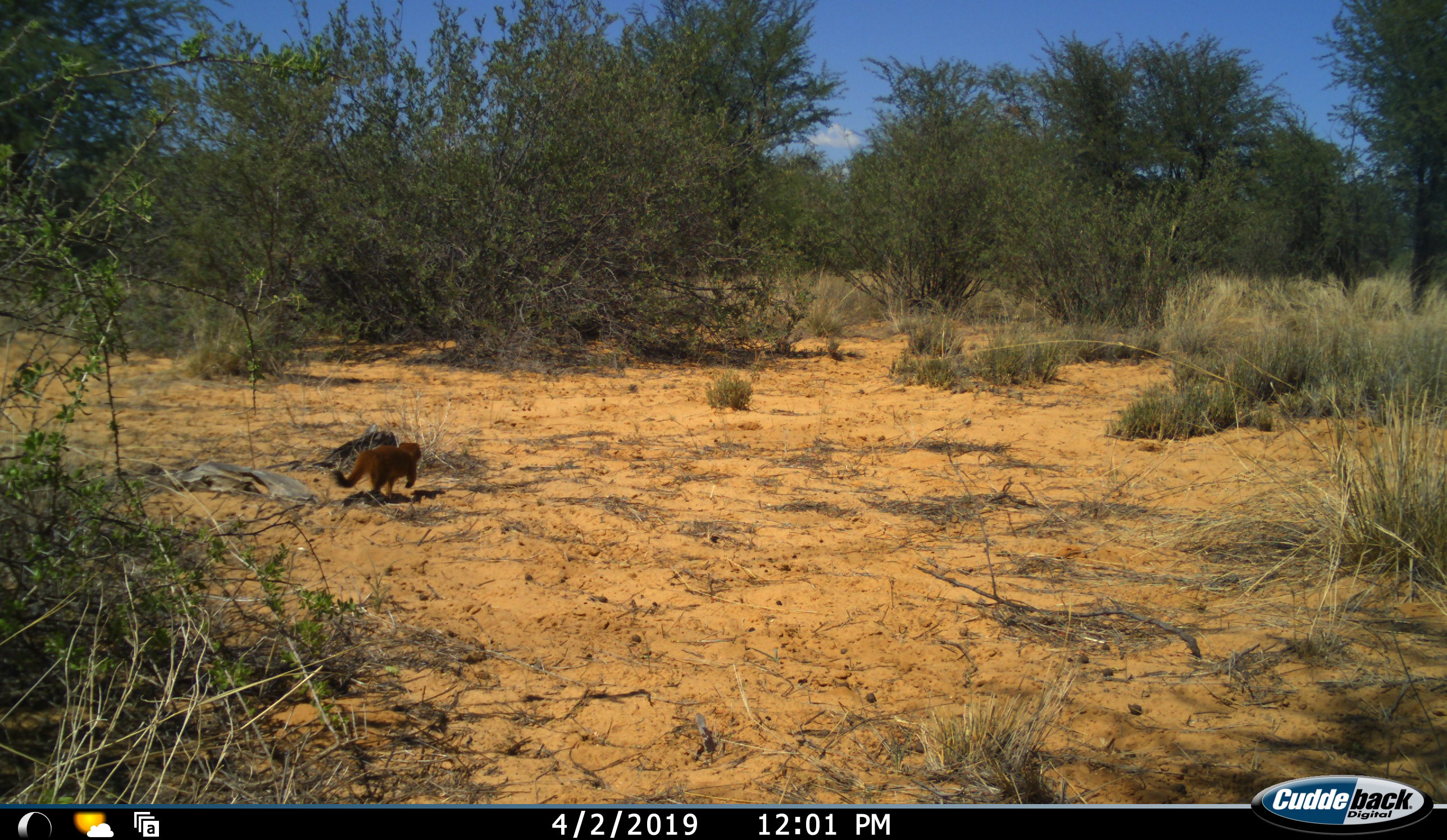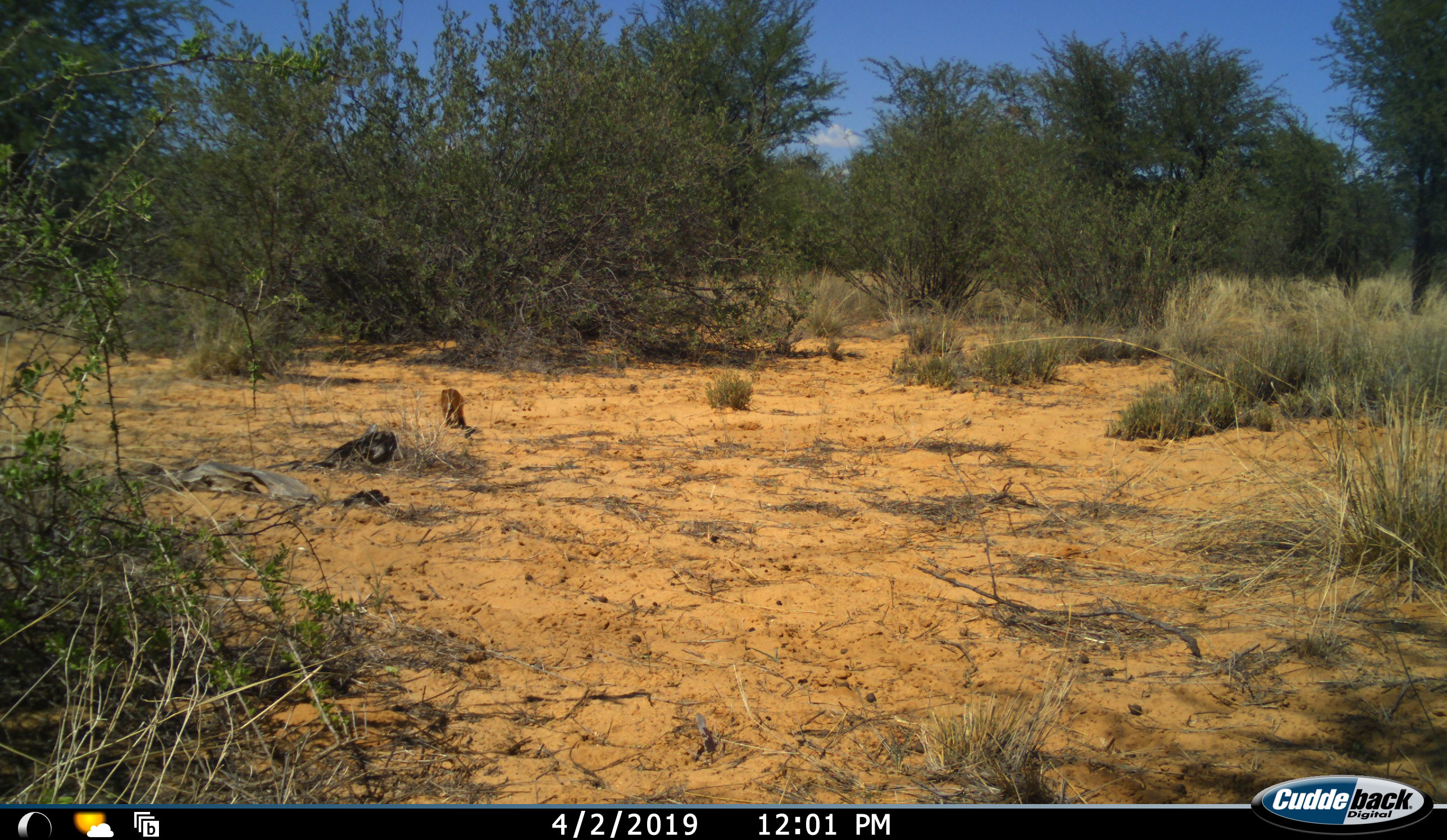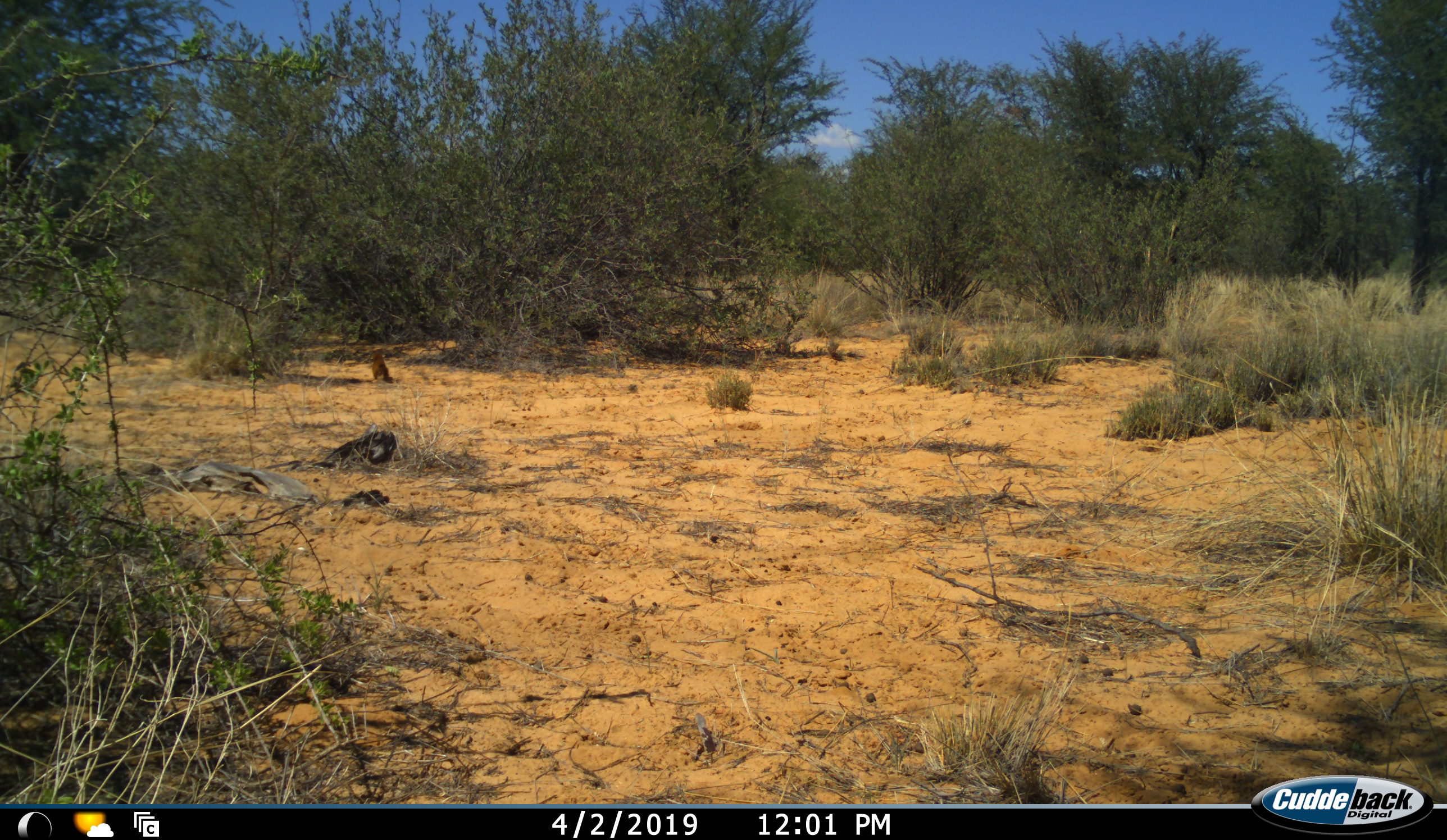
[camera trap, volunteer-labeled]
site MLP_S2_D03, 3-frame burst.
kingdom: Animalia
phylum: Chordata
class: Mammalia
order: Carnivora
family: Herpestidae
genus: Herpestes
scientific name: Herpestes sanguineus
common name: slender mongoose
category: mongooseslender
Mongooseslender (slender mongoose) (Herpestes sanguineus), count 1. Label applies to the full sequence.